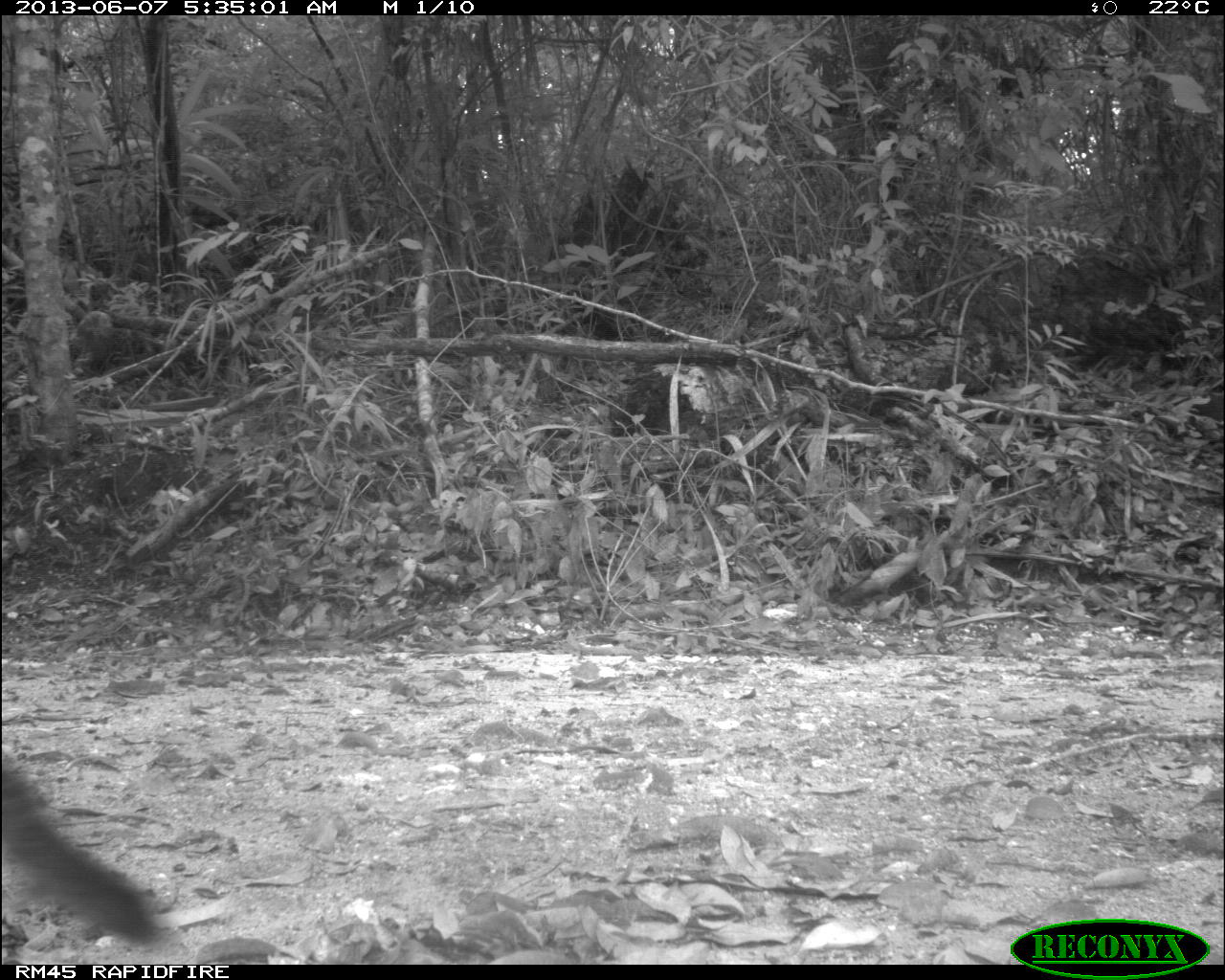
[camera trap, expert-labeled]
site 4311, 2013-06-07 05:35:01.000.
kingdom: Animalia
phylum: Chordata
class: Mammalia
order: Carnivora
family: Canidae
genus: Urocyon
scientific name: Urocyon cinereoargenteus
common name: gray fox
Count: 1.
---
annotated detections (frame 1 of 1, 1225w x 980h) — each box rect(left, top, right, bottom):
urocyon cinereoargenteus: rect(0, 756, 169, 947)